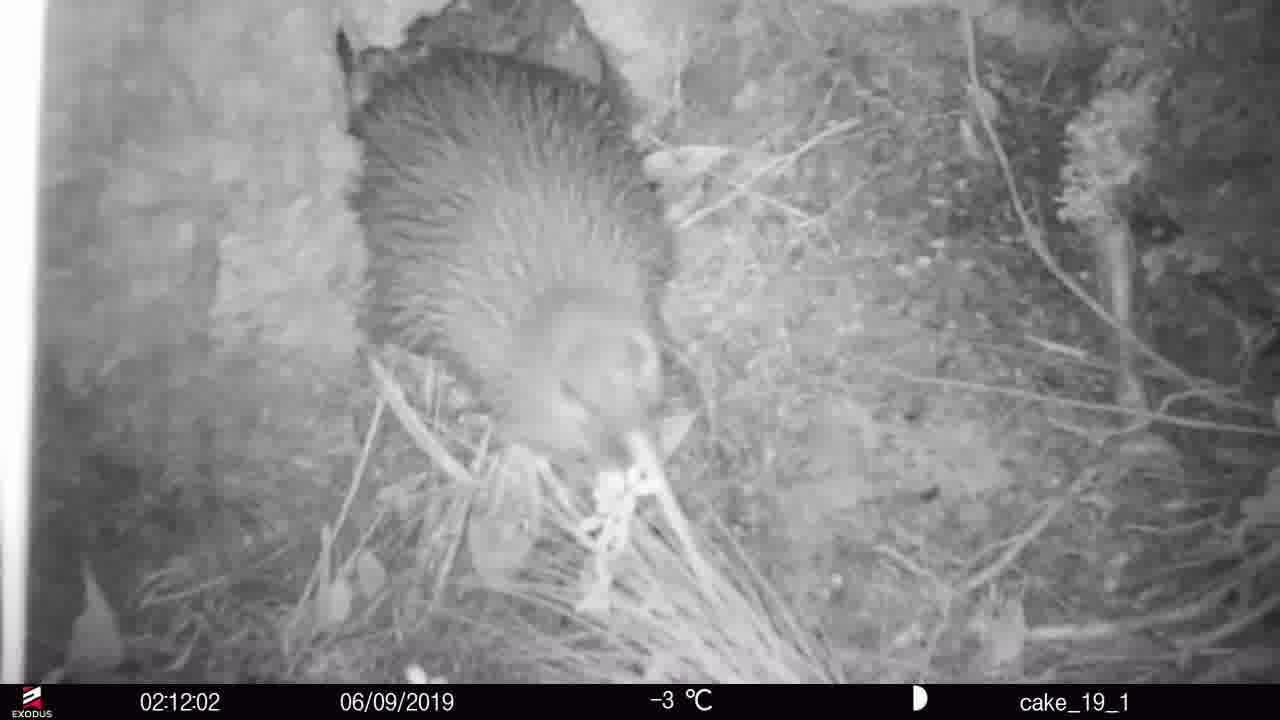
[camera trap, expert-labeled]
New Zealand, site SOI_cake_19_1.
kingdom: Animalia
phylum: Chordata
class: Aves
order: Apterygiformes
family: Apterygidae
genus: Apteryx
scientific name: Apteryx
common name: kiwi